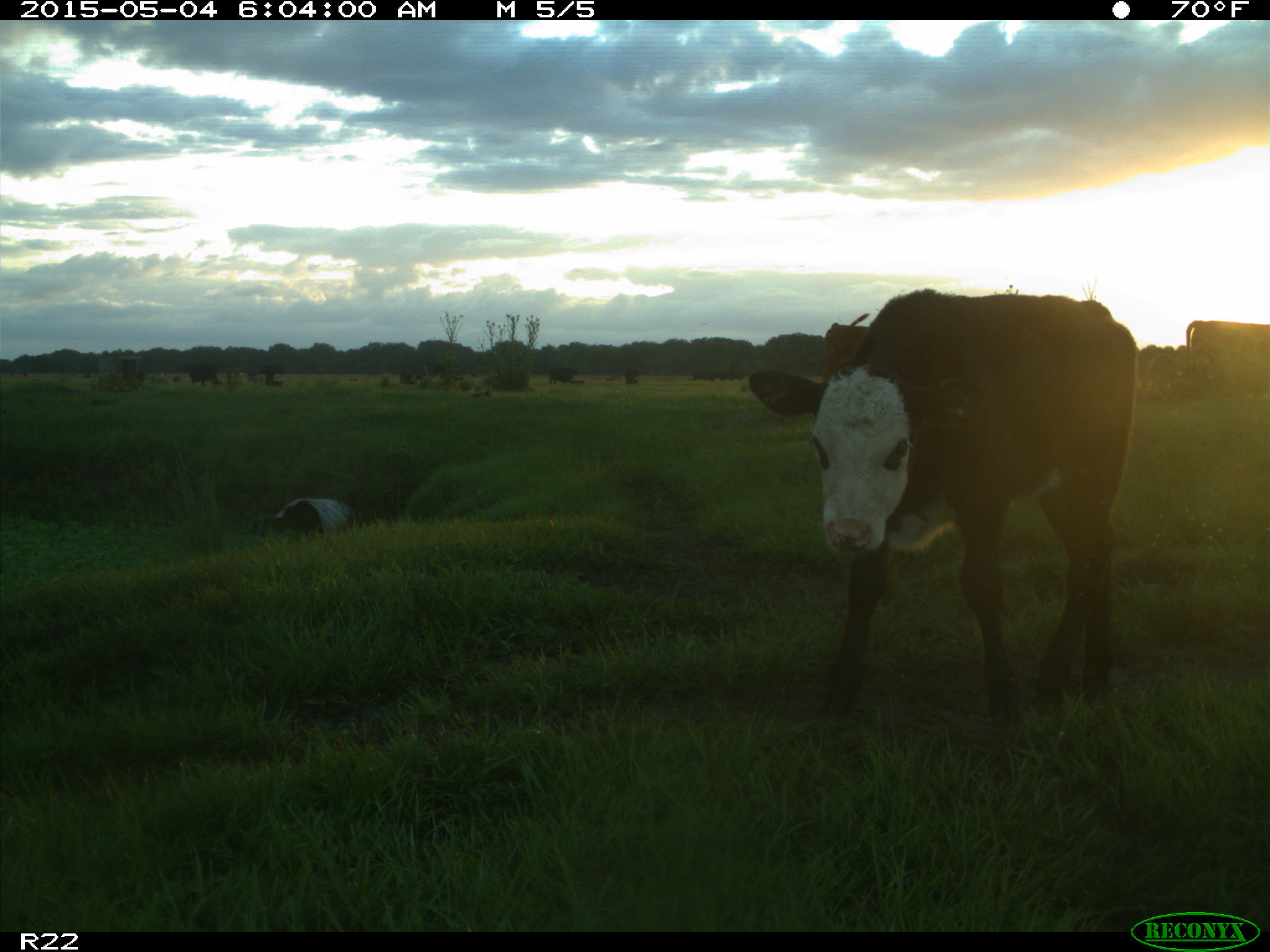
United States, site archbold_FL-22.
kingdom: Animalia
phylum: Chordata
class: Mammalia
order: Artiodactyla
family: Bovidae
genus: Bos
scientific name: Bos taurus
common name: domestic cow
Bos taurus (domestic cow).